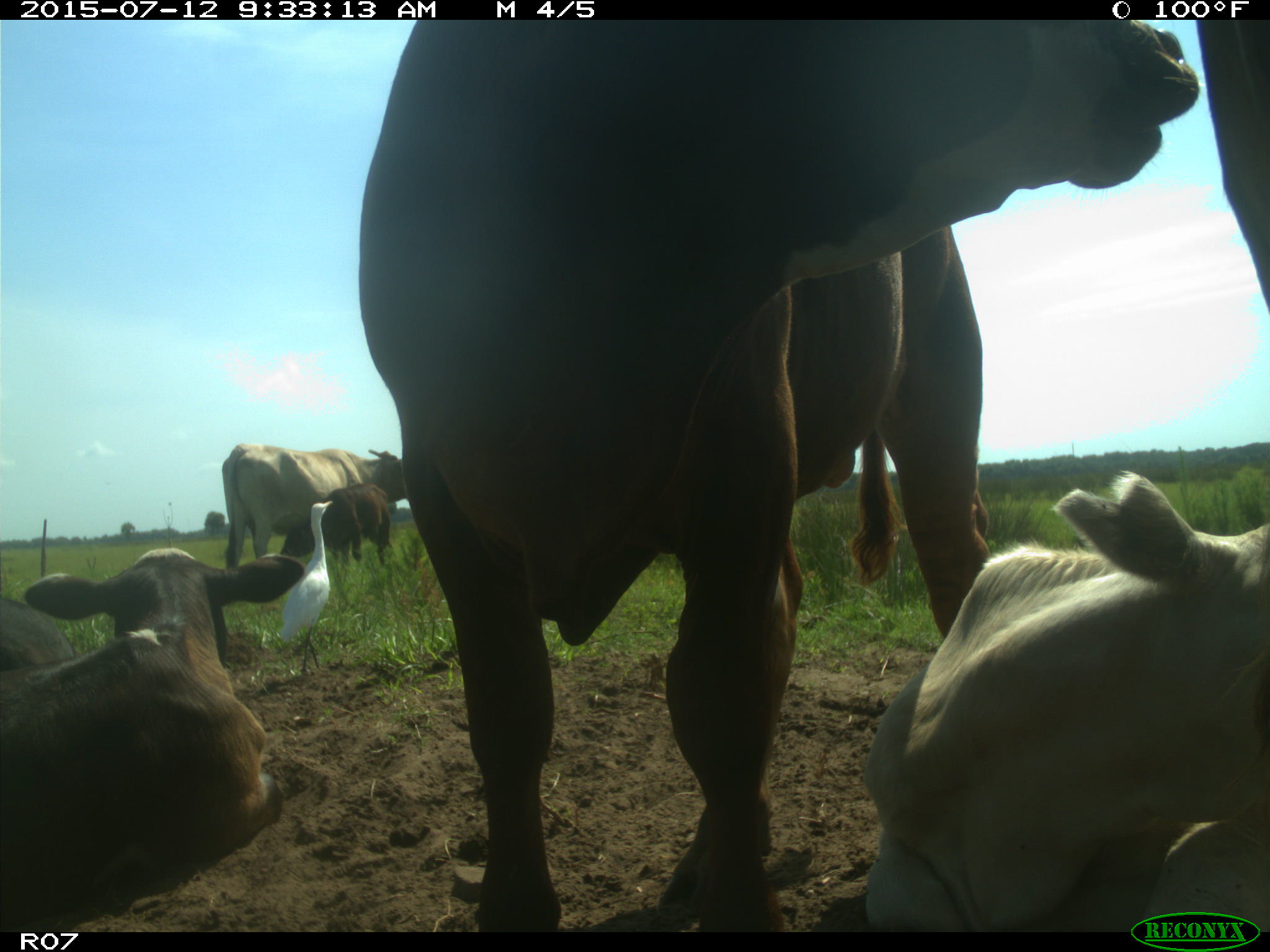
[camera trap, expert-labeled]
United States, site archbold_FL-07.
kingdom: Animalia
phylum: Chordata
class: Mammalia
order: Artiodactyla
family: Bovidae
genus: Bos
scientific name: Bos taurus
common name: domestic cow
Bos taurus (domestic cow).